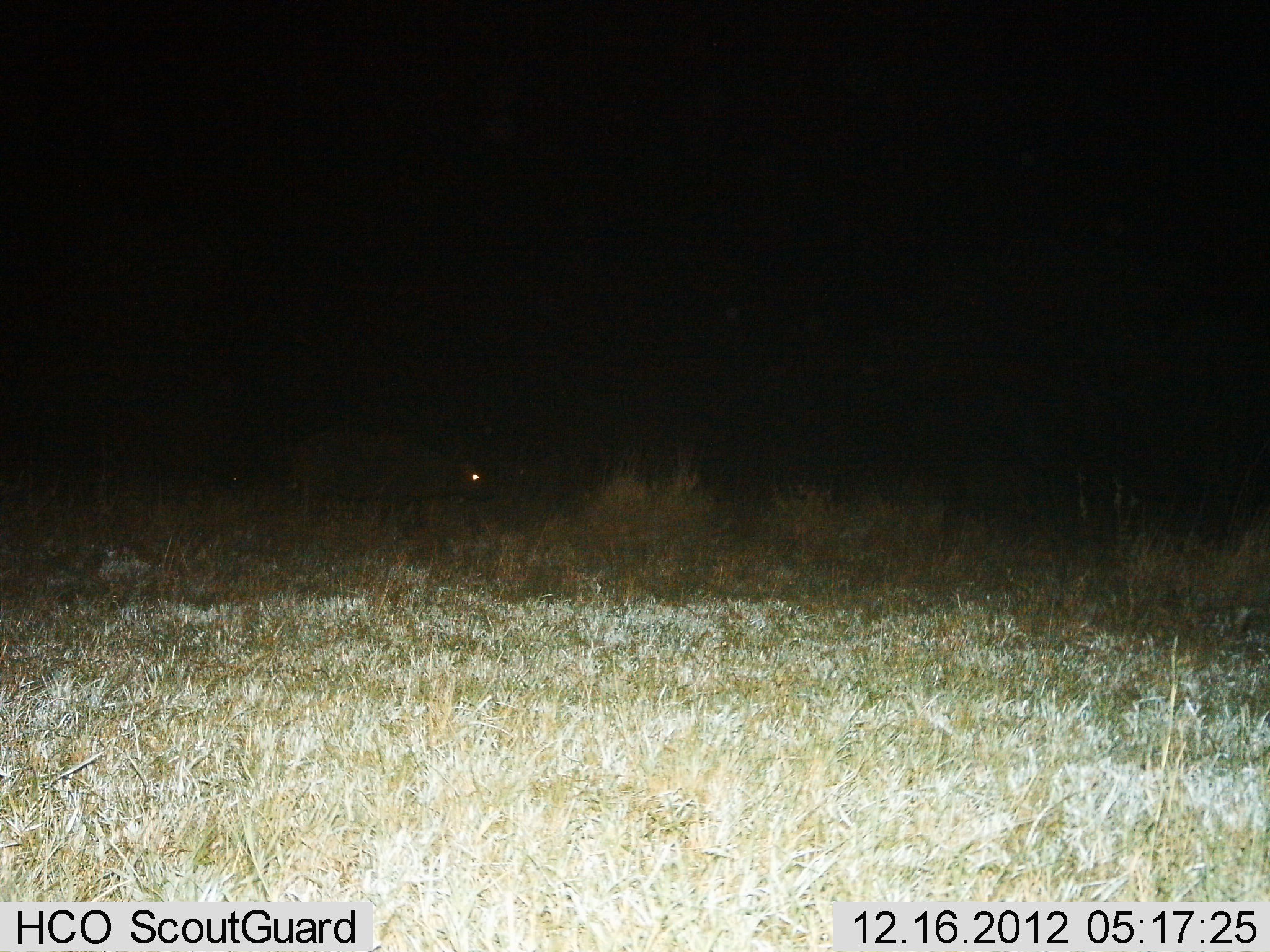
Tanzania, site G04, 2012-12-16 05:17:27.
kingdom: Animalia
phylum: Chordata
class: Mammalia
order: Artiodactyla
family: Bovidae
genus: Syncerus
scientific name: Syncerus caffer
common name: cape buffalo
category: buffalo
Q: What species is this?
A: Buffalo (cape buffalo) (Syncerus caffer).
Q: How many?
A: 1.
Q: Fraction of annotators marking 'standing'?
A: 61%.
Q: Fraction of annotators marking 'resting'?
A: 6%.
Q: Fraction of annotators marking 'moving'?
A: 33%.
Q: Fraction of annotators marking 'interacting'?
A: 0%.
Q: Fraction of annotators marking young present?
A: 0%.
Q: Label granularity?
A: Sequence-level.